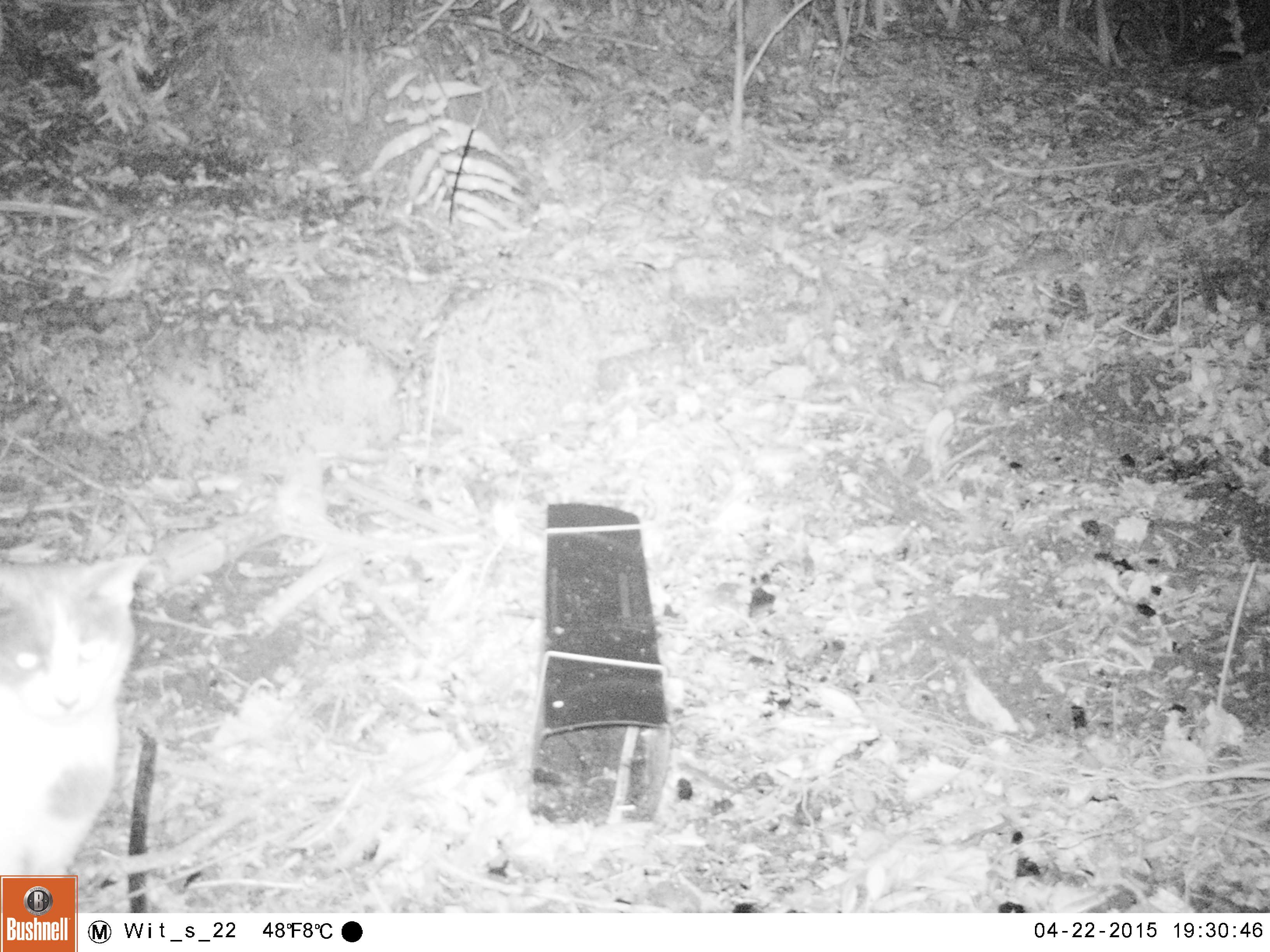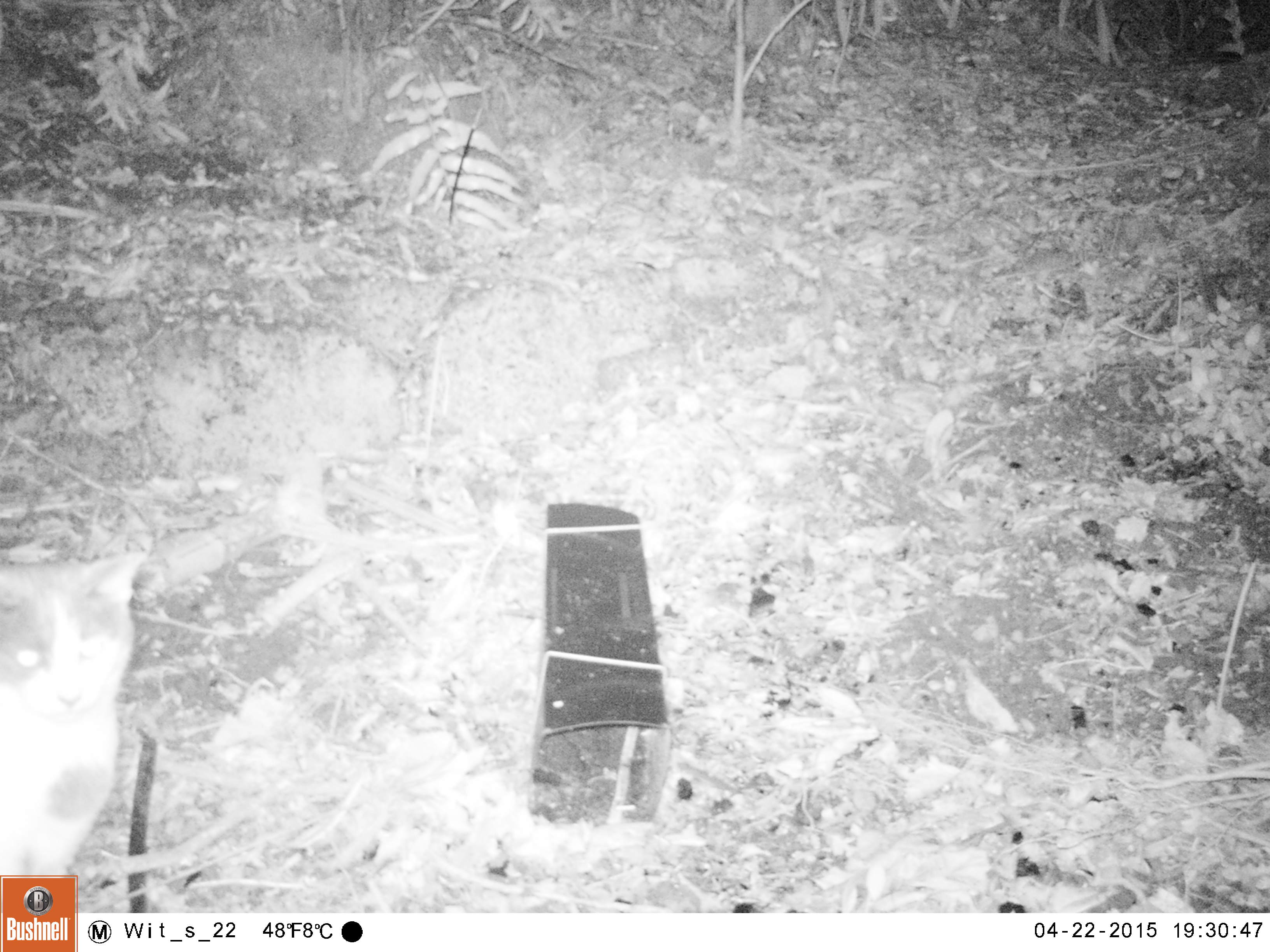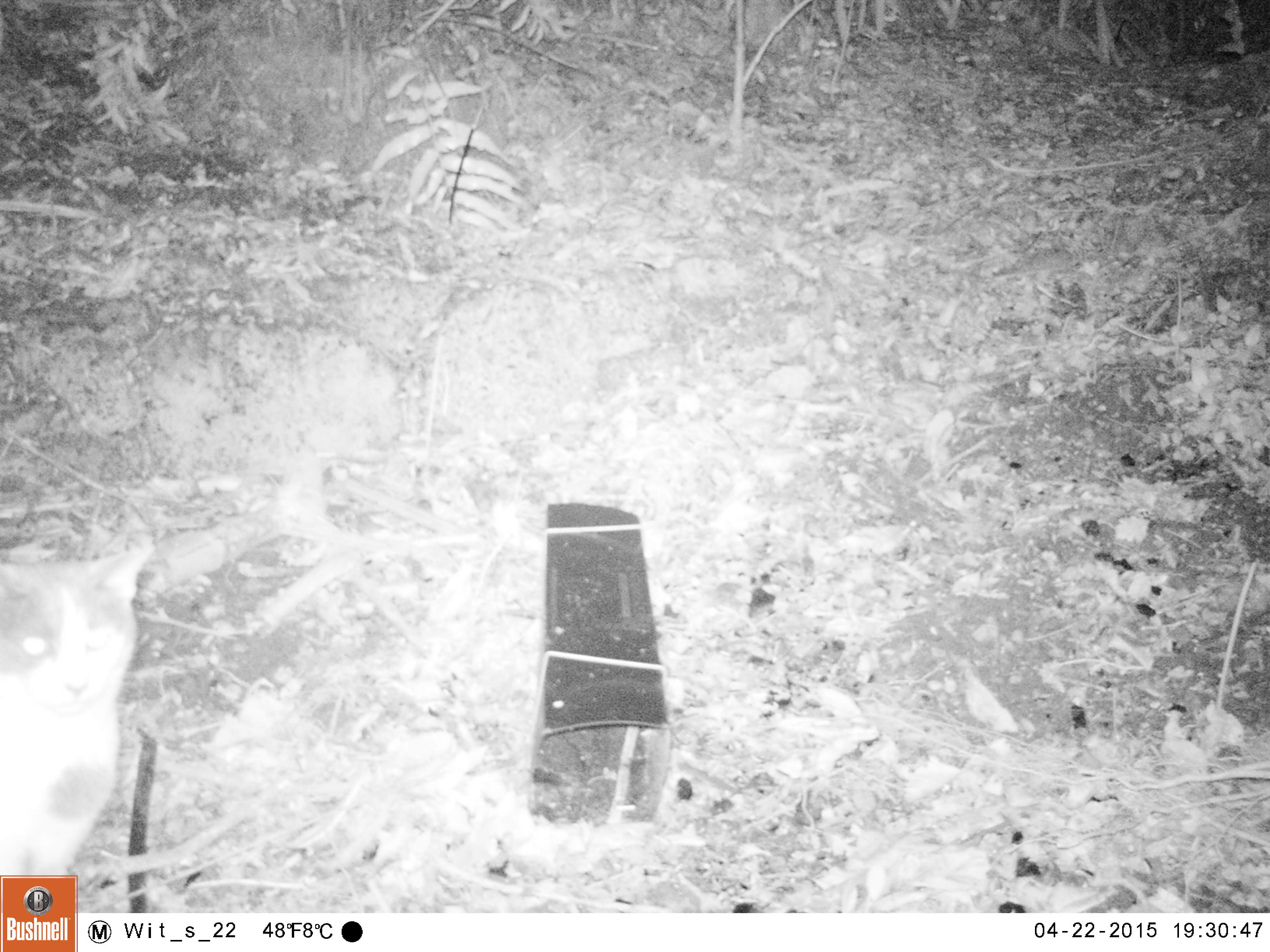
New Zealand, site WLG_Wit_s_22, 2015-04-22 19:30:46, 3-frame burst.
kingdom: Animalia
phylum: Chordata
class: Mammalia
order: Carnivora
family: Felidae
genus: Felis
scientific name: Felis catus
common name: domestic cat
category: cat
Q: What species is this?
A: Cat (domestic cat) (Felis catus).